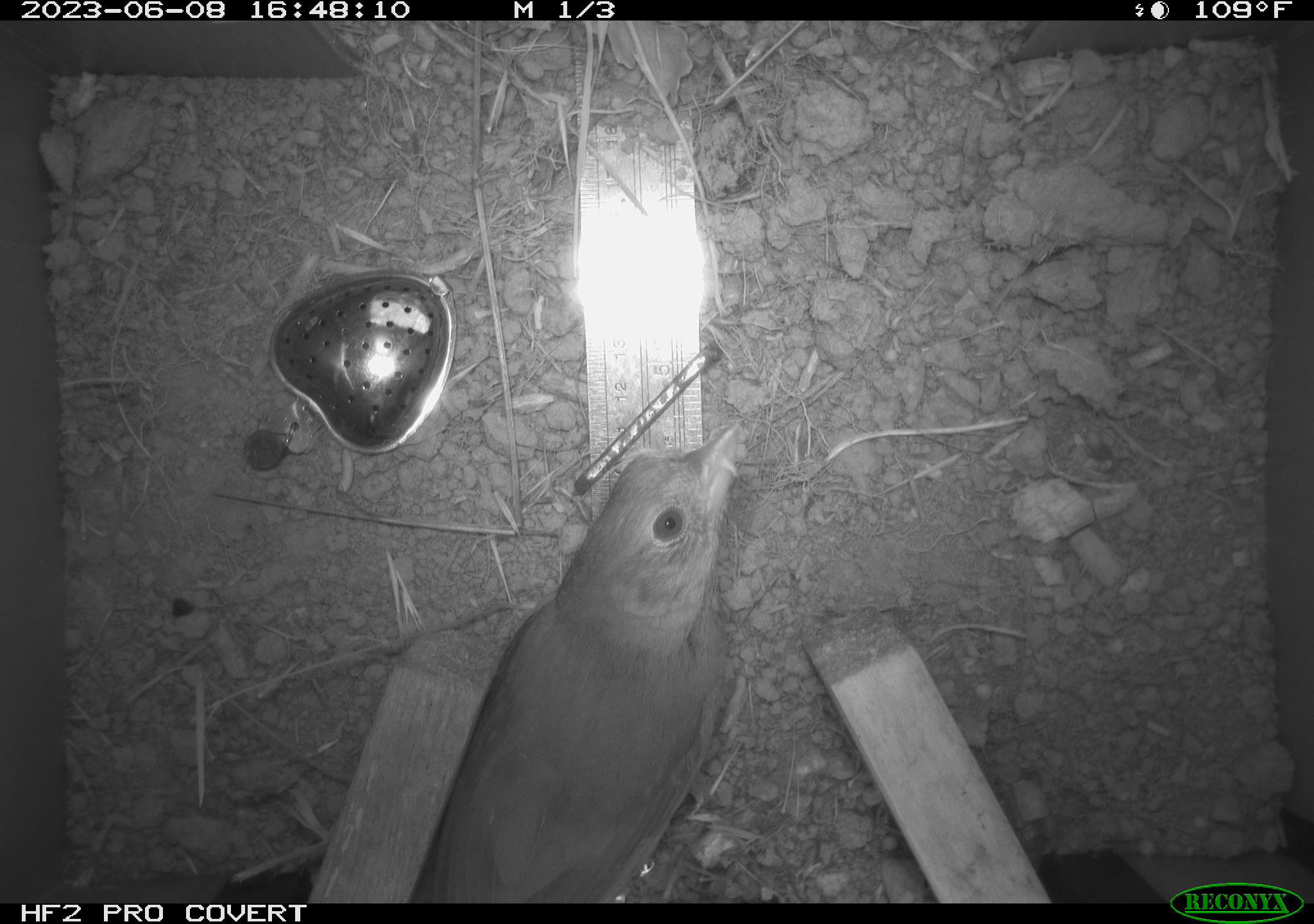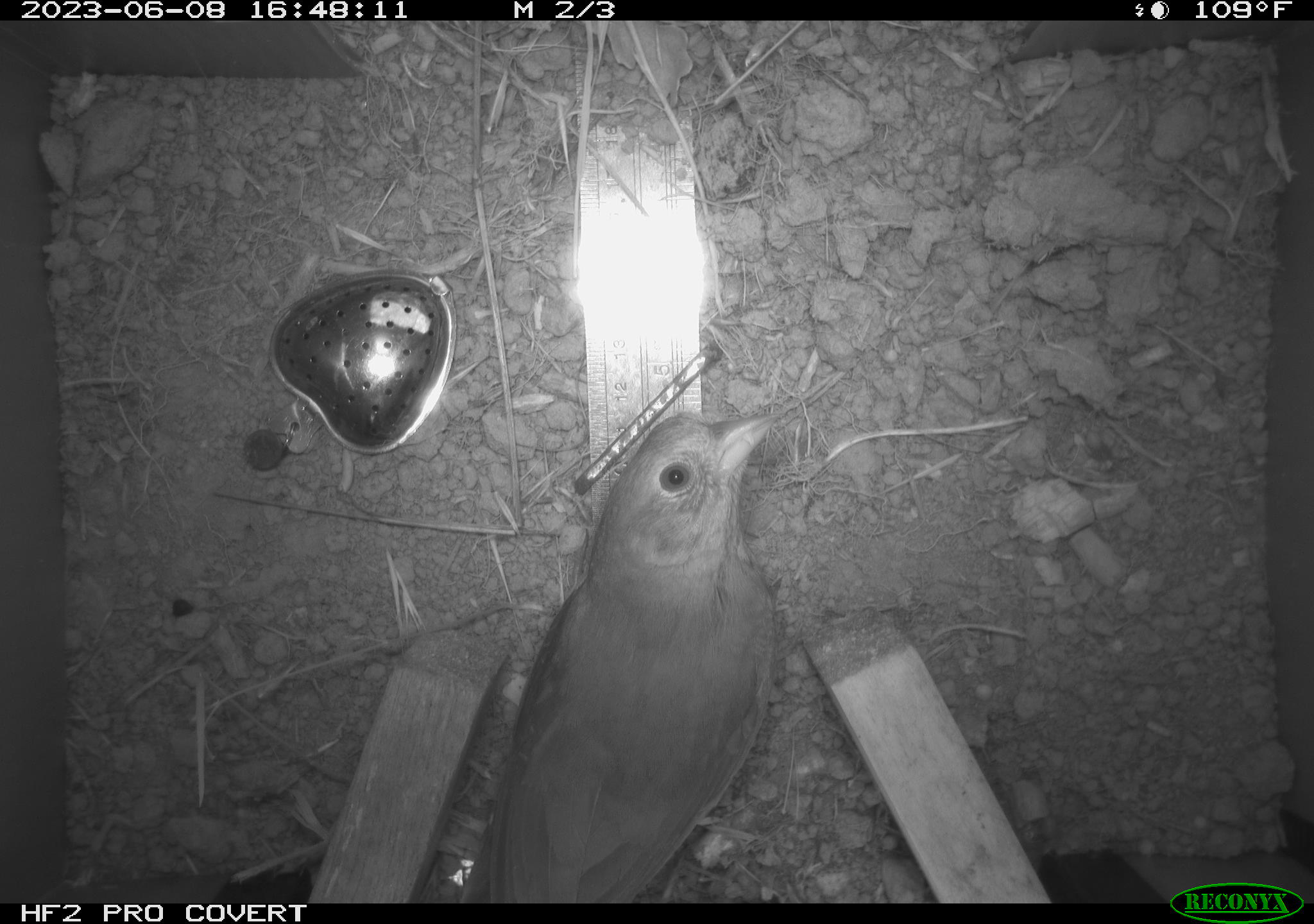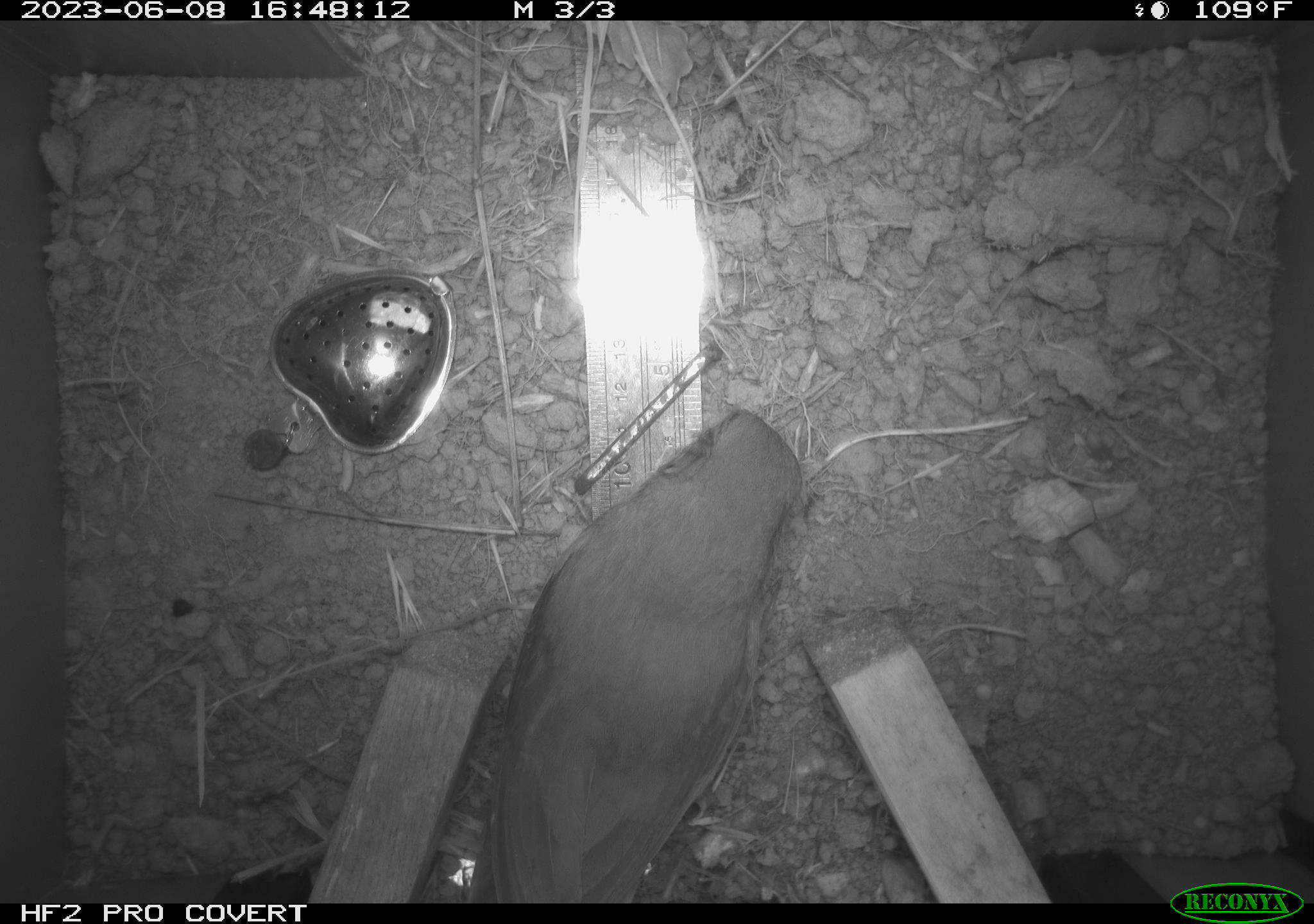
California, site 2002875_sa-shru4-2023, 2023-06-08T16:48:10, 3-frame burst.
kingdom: Animalia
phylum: Chordata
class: Aves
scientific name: Aves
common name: bird